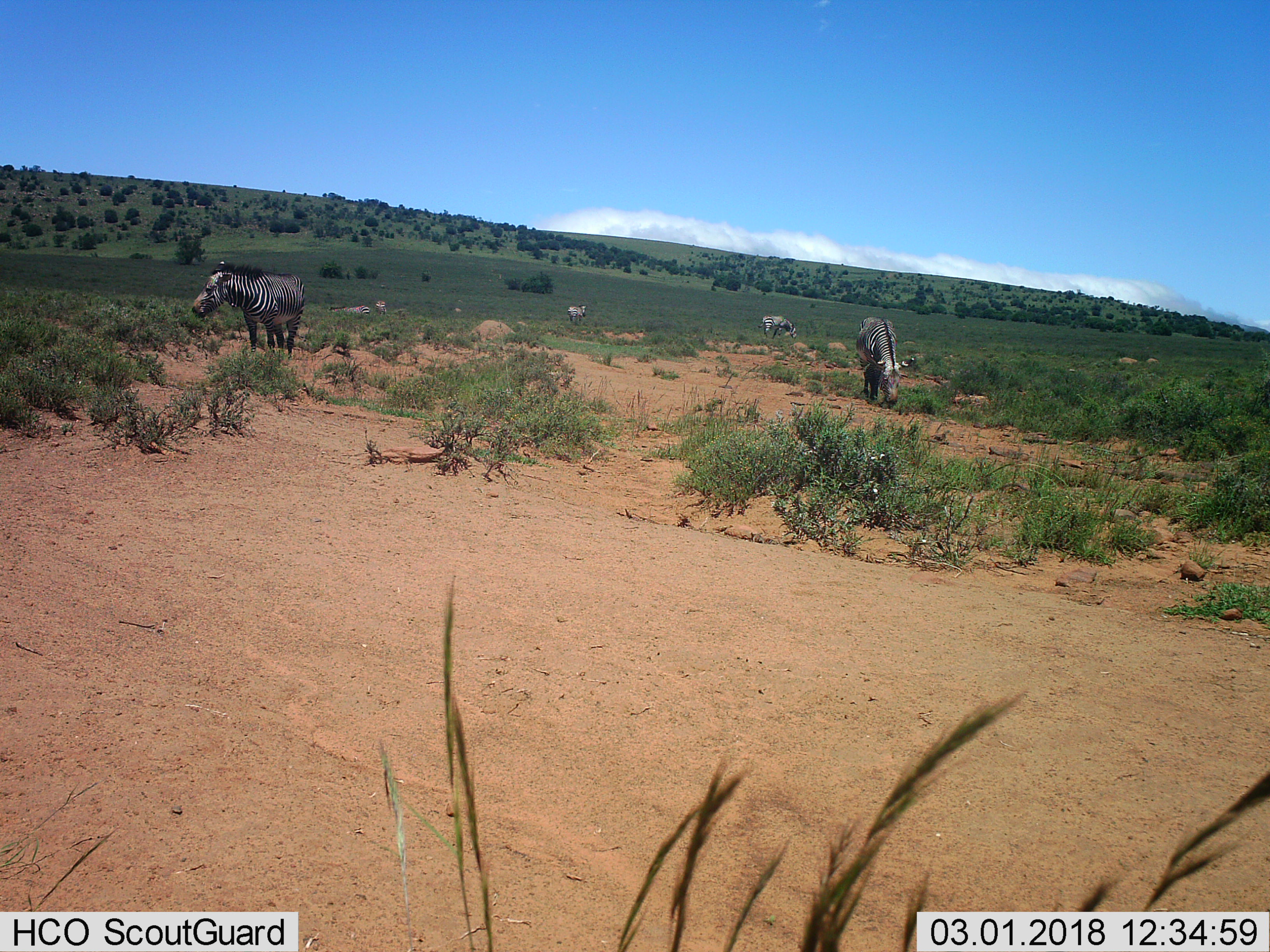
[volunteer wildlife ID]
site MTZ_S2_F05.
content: unidentified animal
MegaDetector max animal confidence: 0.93